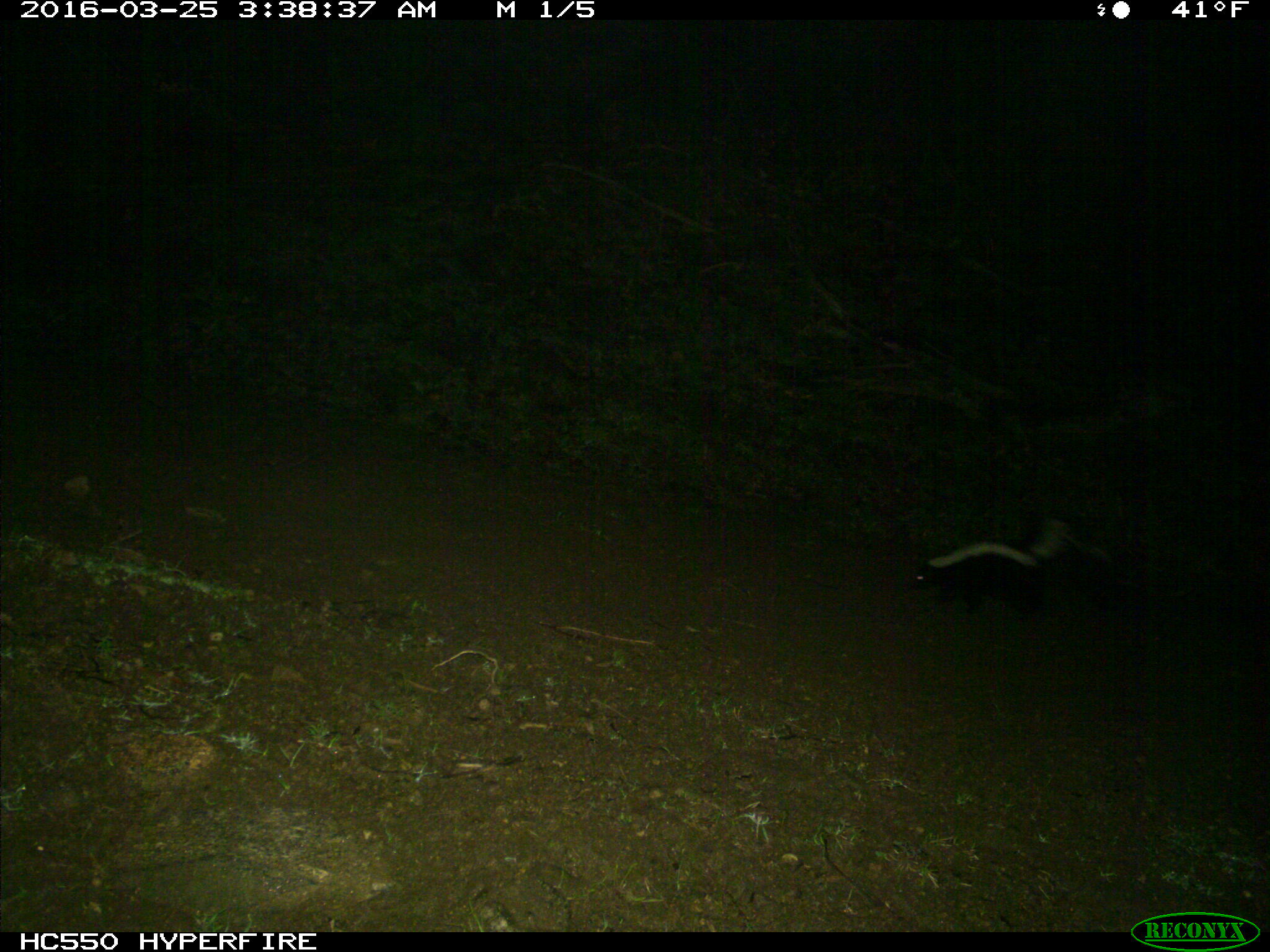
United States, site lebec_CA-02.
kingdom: Animalia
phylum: Chordata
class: Mammalia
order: Carnivora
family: Mephitidae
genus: Mephitis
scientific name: Mephitis mephitis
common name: striped skunk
Mephitis mephitis (striped skunk).